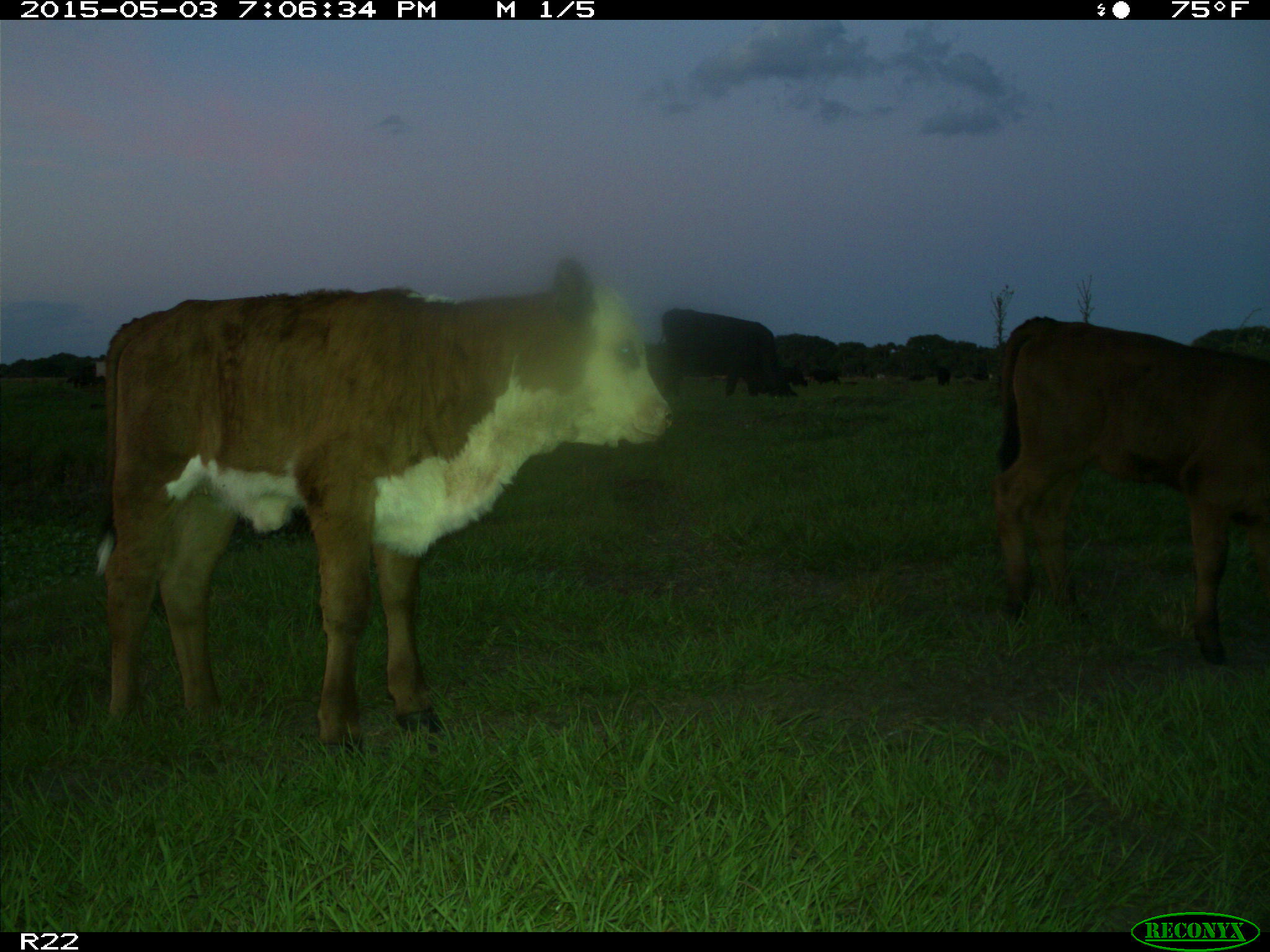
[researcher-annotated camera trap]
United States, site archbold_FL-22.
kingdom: Animalia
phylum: Chordata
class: Mammalia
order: Artiodactyla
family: Bovidae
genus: Bos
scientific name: Bos taurus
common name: domestic cow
Bos taurus (domestic cow).